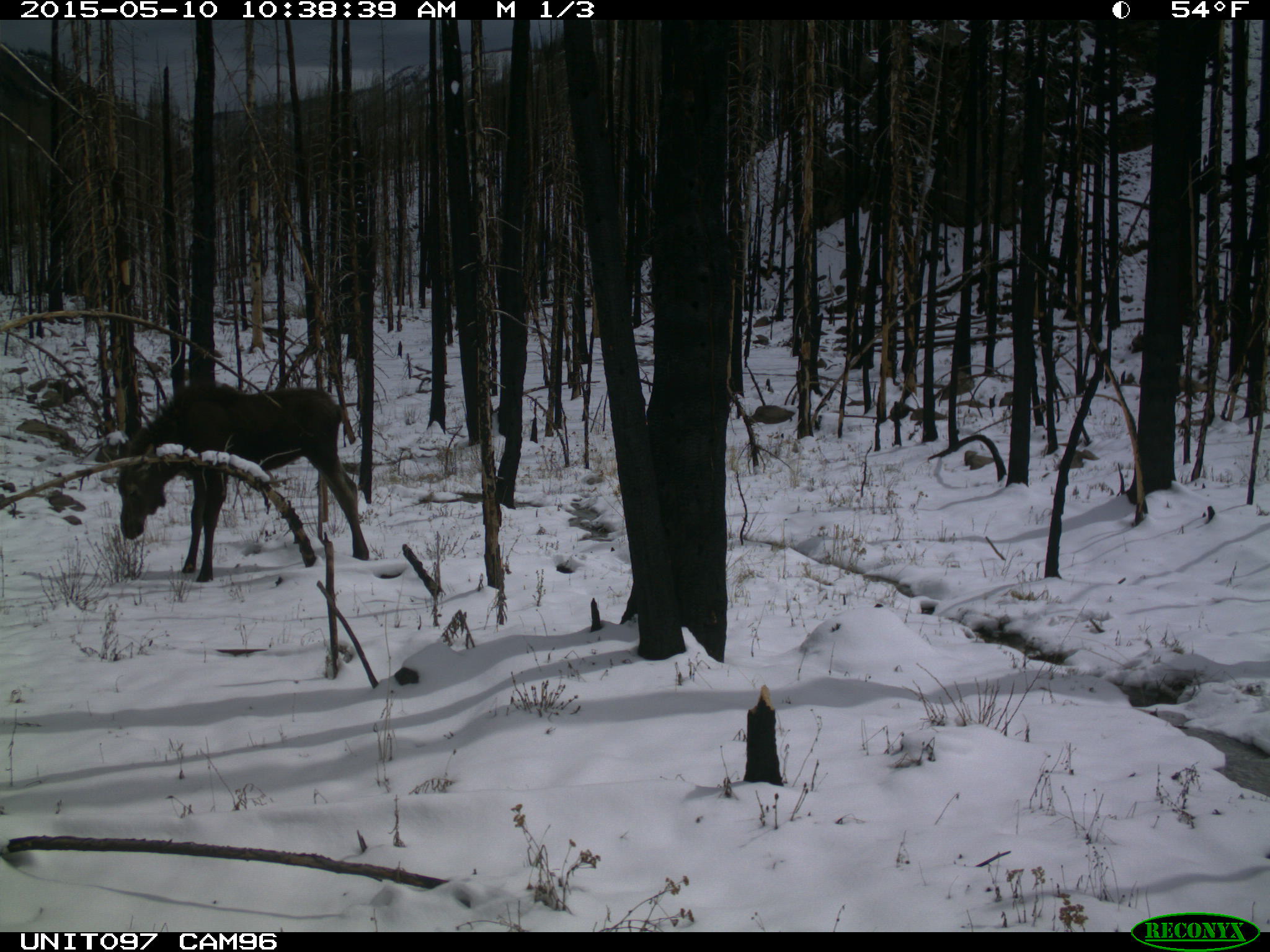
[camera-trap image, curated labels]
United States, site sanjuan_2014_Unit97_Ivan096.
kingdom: Animalia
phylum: Chordata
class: Mammalia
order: Artiodactyla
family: Cervidae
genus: Alces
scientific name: Alces alces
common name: moose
Alces alces (moose).